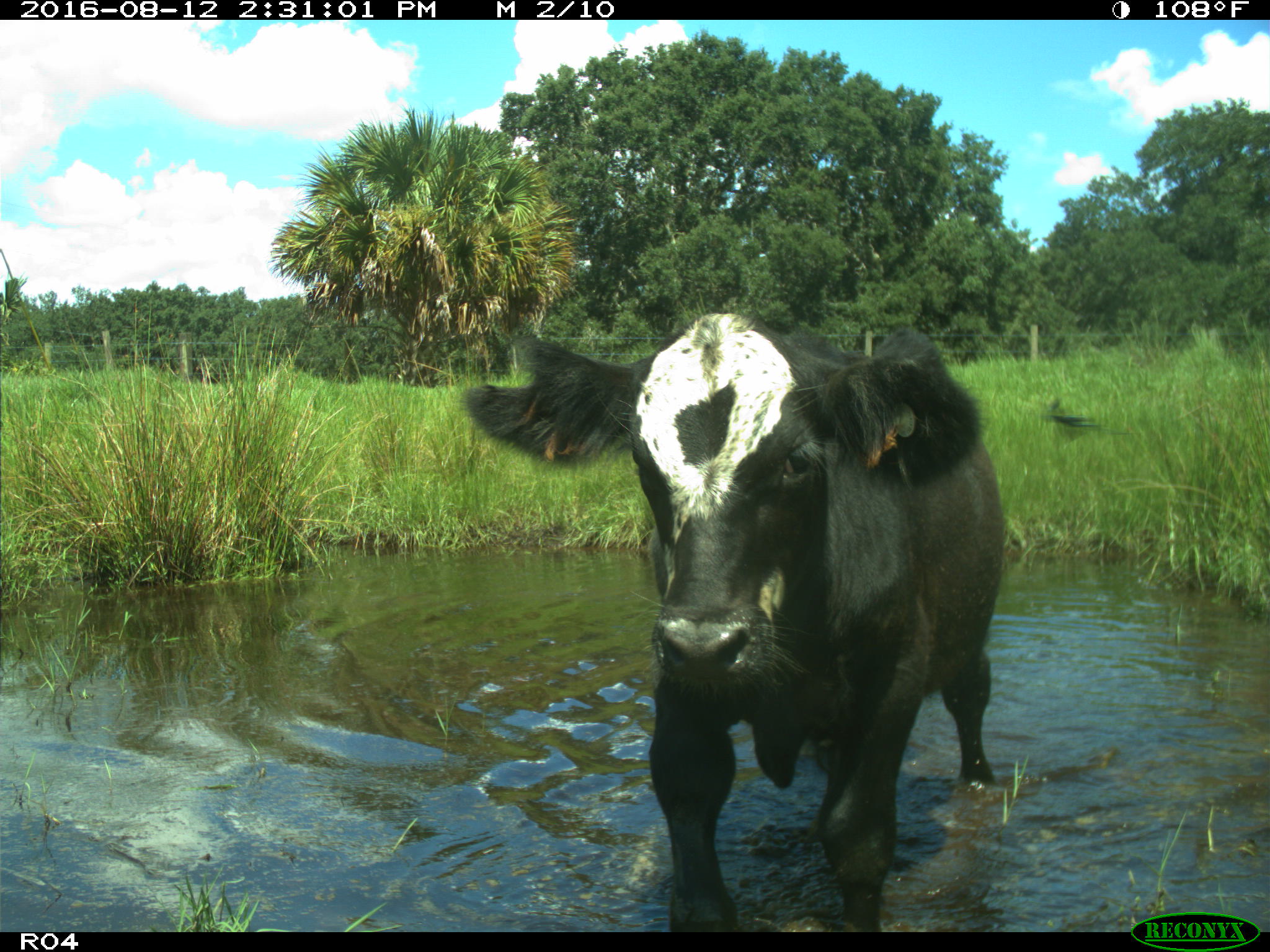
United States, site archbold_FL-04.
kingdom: Animalia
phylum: Chordata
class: Mammalia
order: Artiodactyla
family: Bovidae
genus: Bos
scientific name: Bos taurus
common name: domestic cow